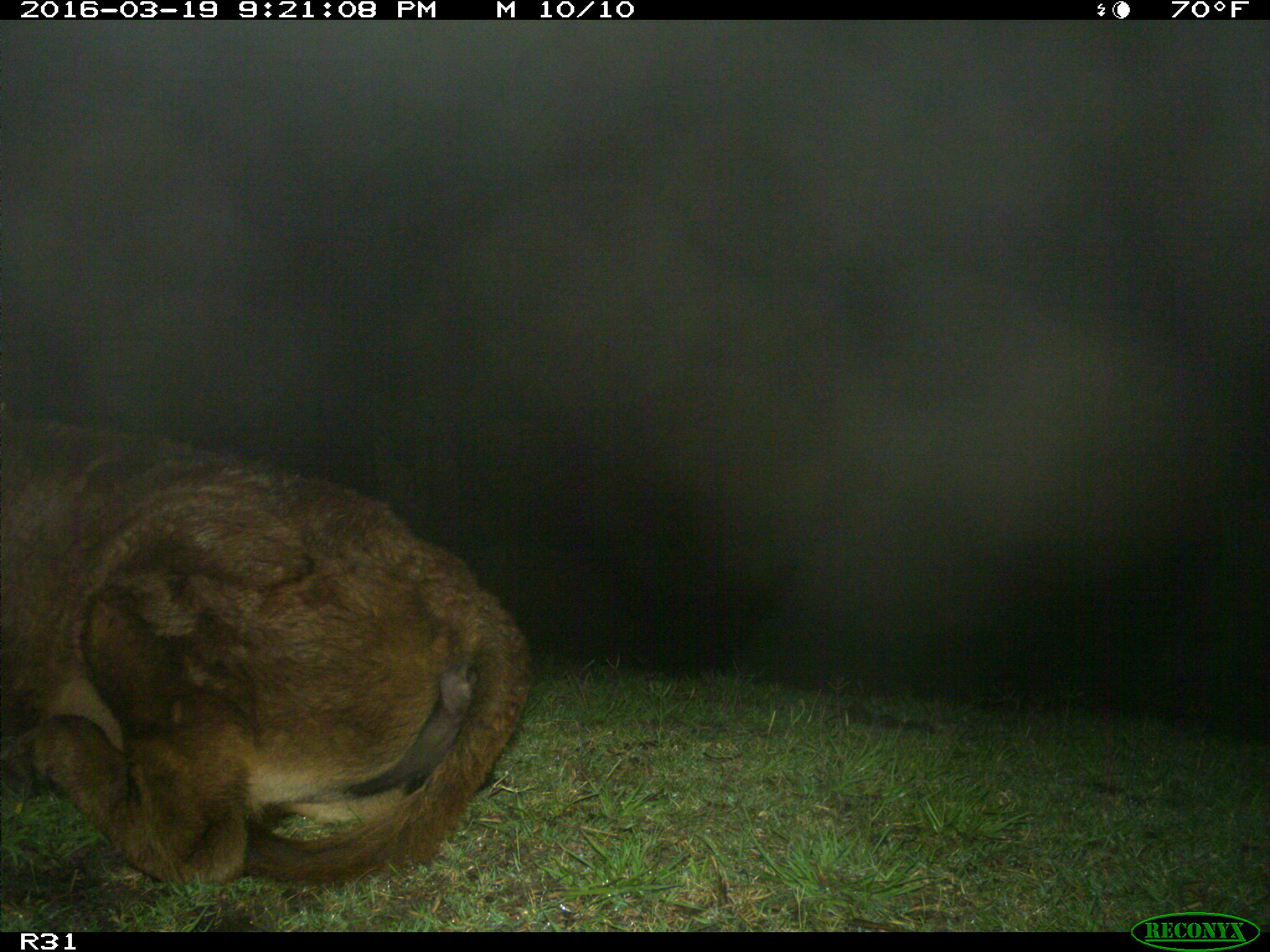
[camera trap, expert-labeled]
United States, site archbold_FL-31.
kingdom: Animalia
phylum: Chordata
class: Mammalia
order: Artiodactyla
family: Bovidae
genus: Bos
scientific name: Bos taurus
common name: domestic cow